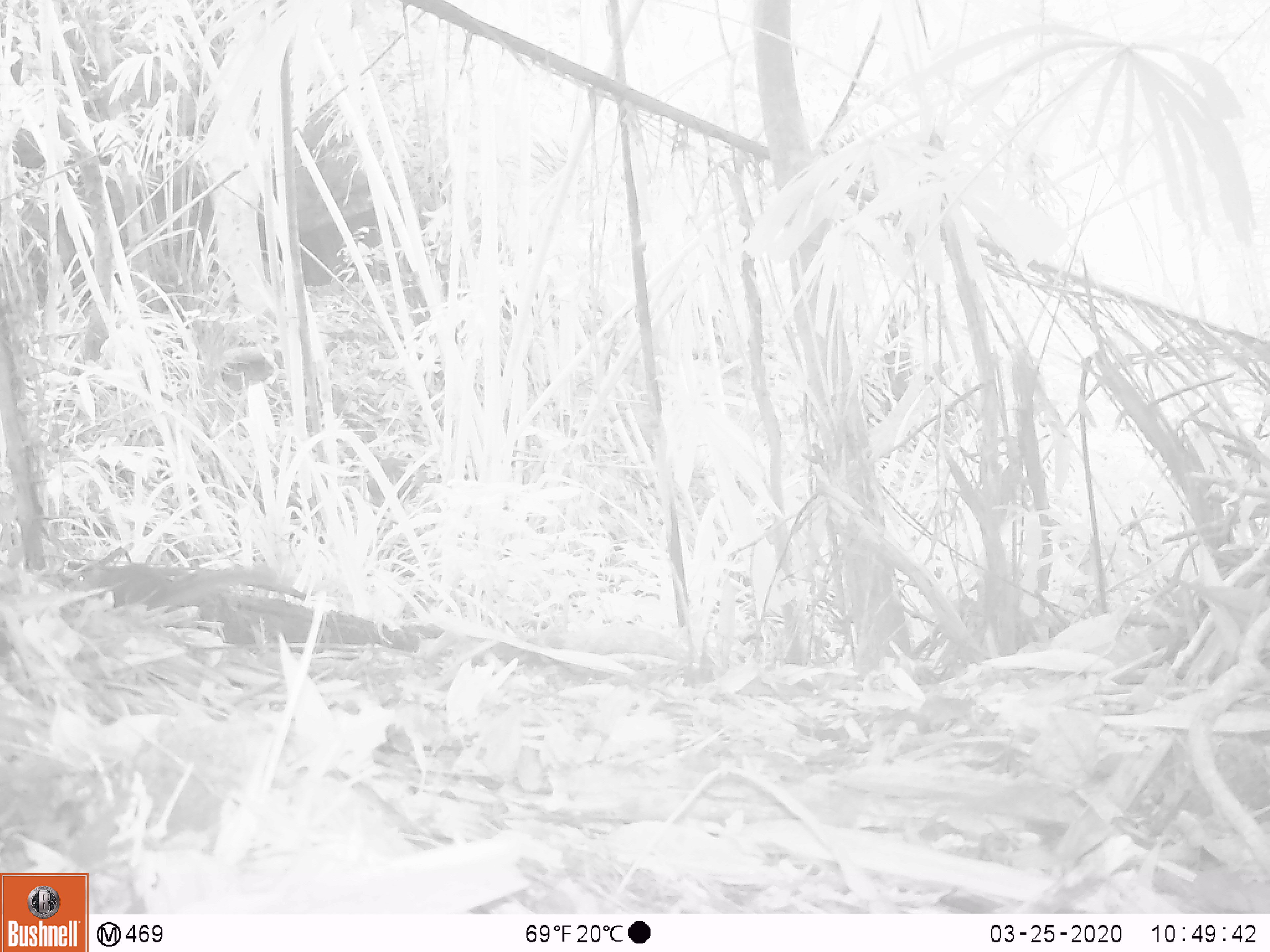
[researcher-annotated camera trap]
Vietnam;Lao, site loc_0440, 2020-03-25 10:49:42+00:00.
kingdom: Animalia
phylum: Chordata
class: Mammalia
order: Rodentia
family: Sciuridae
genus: Dremomys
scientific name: Dremomys rufigenis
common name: red-cheeked squirrel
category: red cheeked squirrel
Red cheeked squirrel (red-cheeked squirrel) (Dremomys rufigenis). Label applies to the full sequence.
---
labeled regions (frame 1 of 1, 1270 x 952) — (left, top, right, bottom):
red cheeked squirrel: (72, 560, 278, 614)